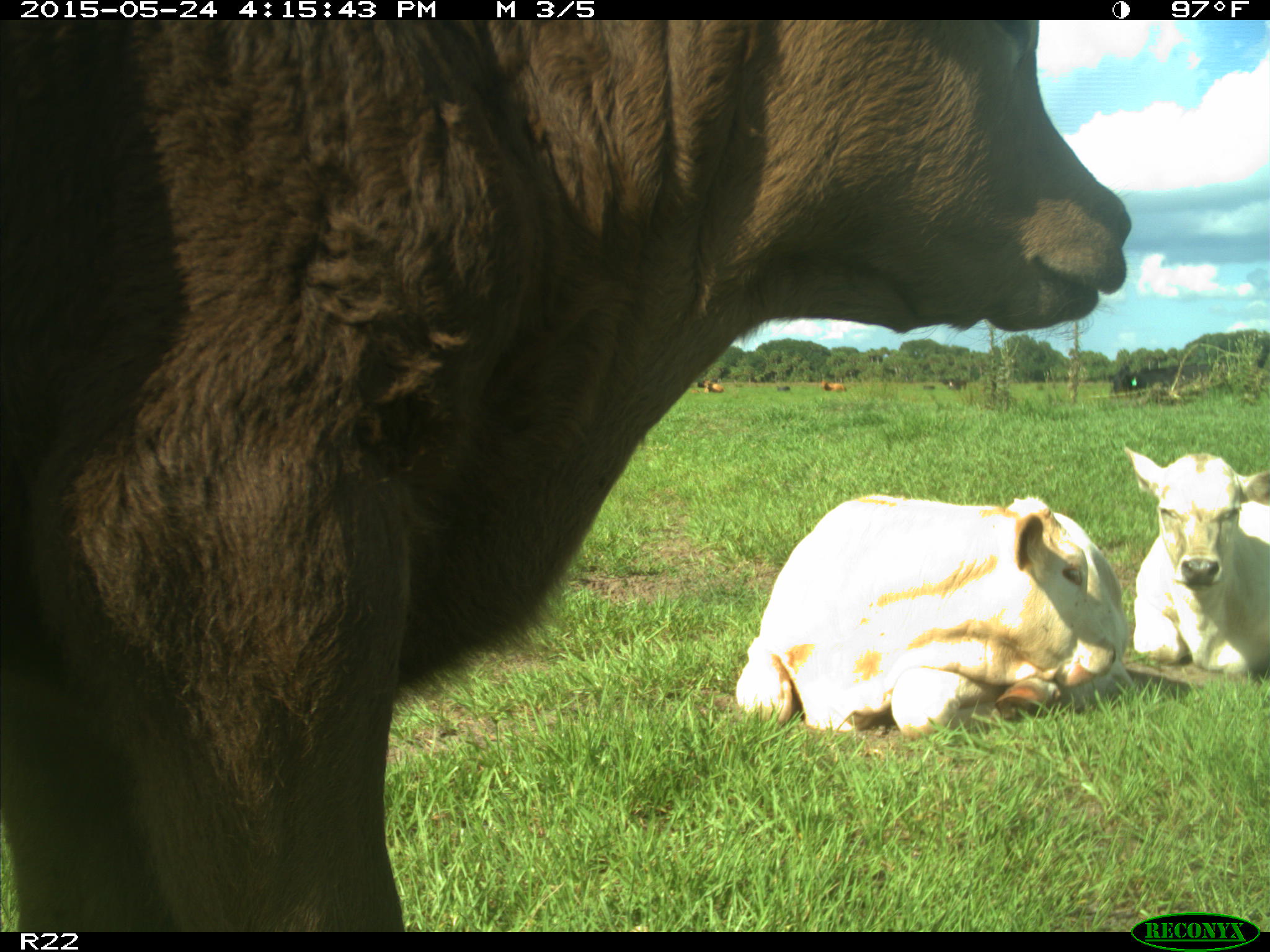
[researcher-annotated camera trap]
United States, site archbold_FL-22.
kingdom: Animalia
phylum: Chordata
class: Mammalia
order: Artiodactyla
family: Bovidae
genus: Bos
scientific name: Bos taurus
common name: domestic cow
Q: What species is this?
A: Bos taurus (domestic cow).